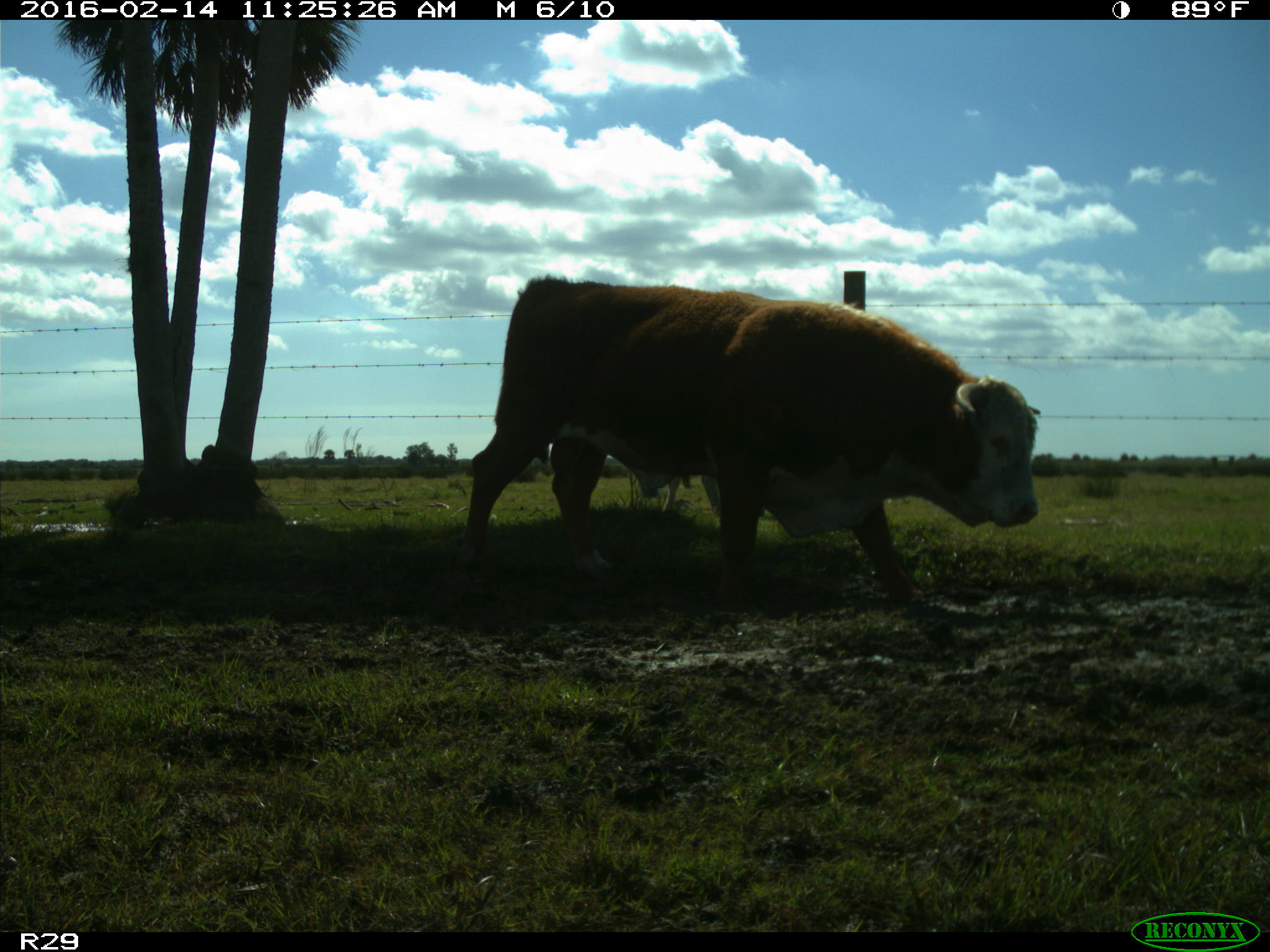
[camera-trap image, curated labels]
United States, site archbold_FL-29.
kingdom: Animalia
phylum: Chordata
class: Mammalia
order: Artiodactyla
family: Bovidae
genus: Bos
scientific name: Bos taurus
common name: domestic cow